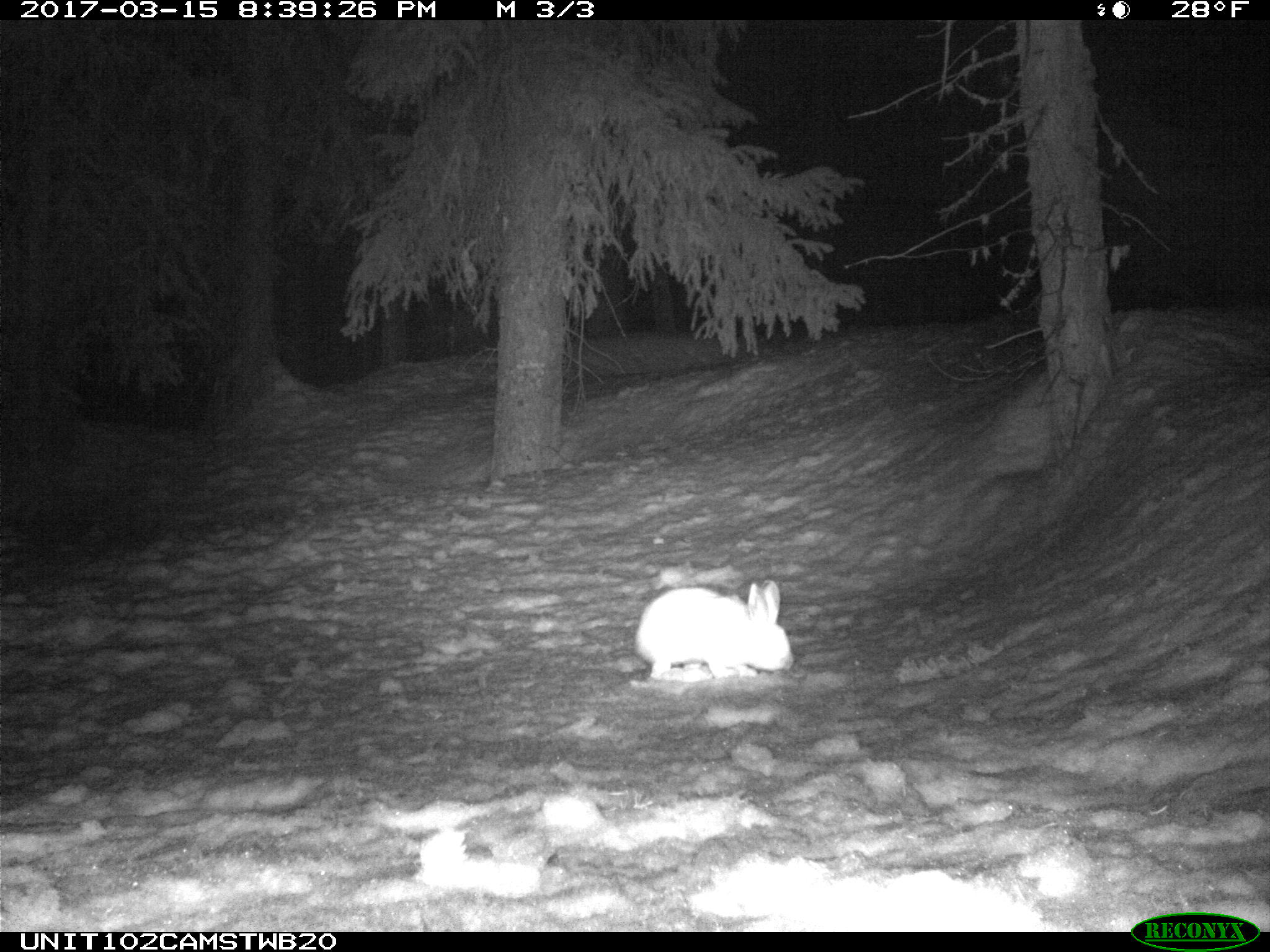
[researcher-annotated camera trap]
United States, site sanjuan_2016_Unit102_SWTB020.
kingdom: Animalia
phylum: Chordata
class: Mammalia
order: Lagomorpha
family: Leporidae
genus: Lepus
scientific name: Lepus americanus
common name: snowshoe hare